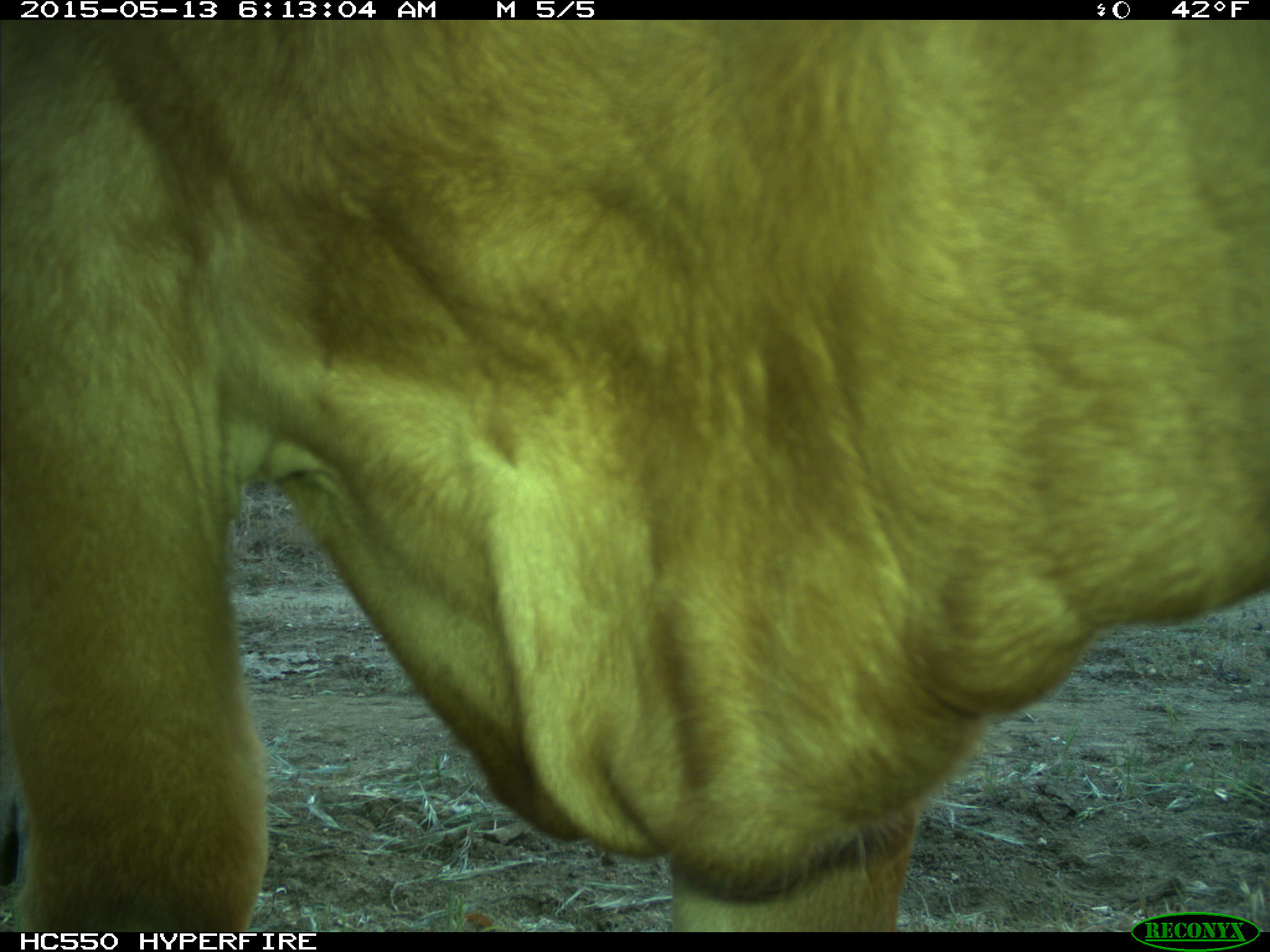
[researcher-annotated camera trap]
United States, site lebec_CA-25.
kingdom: Animalia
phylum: Chordata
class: Mammalia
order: Artiodactyla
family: Bovidae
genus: Bos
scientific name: Bos taurus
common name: domestic cow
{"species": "Bos taurus (domestic cow)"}